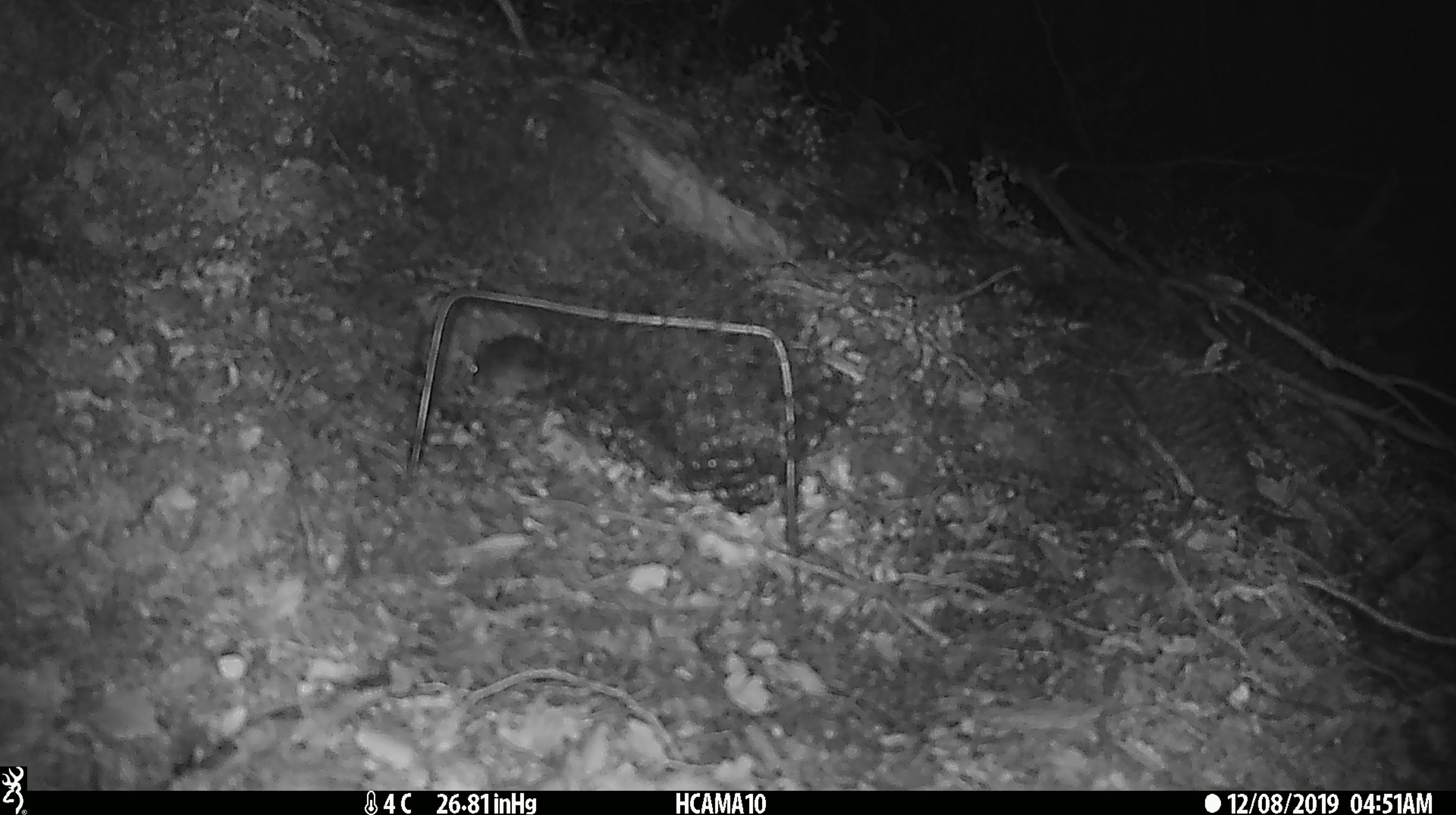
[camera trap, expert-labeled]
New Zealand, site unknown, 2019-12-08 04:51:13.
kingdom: Animalia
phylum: Chordata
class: Mammalia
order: Rodentia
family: Muridae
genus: Mus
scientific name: Mus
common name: mouse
Mouse (Mus).